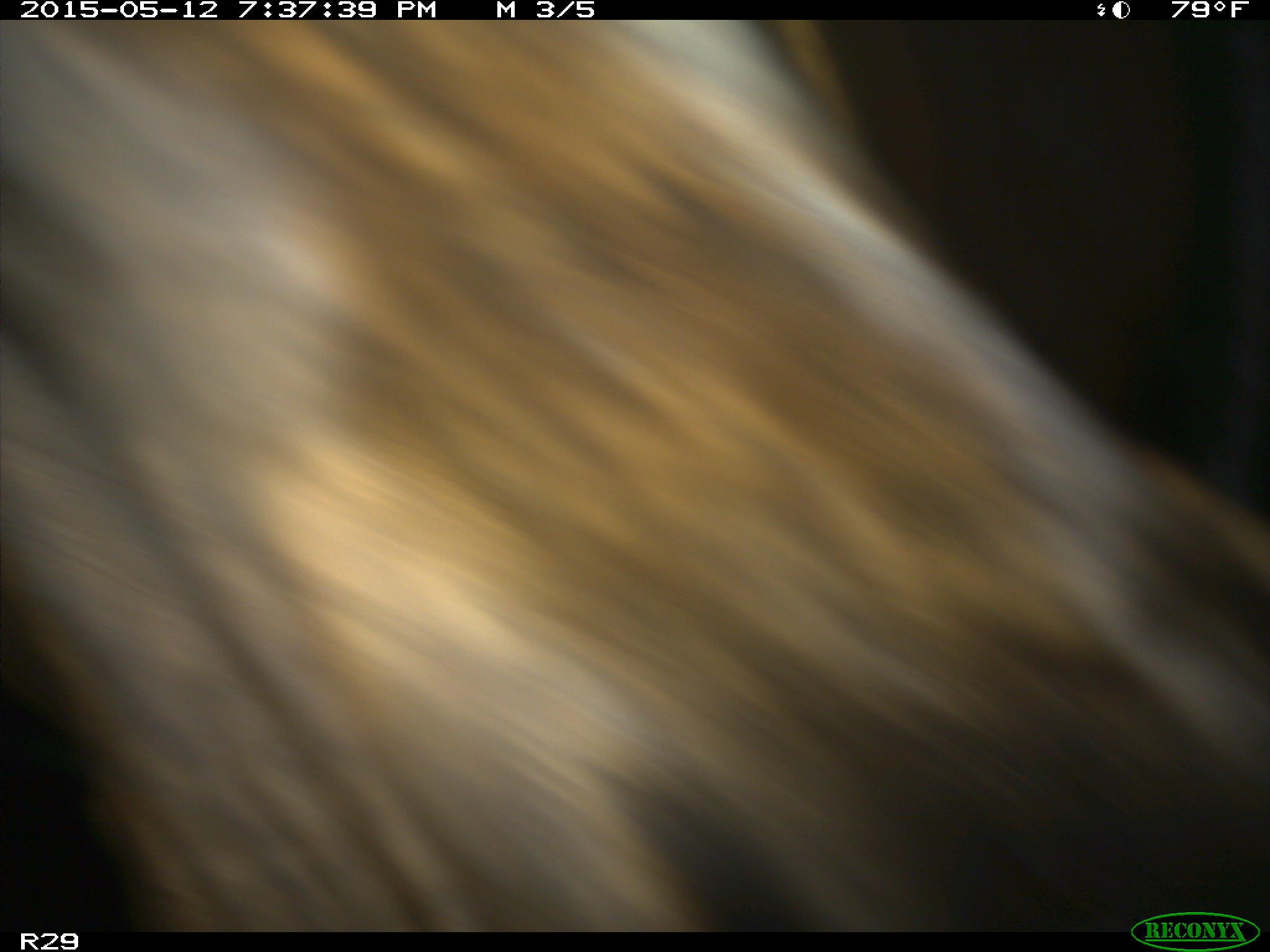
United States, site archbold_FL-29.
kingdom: Animalia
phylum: Chordata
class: Mammalia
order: Artiodactyla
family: Bovidae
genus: Bos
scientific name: Bos taurus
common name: domestic cow